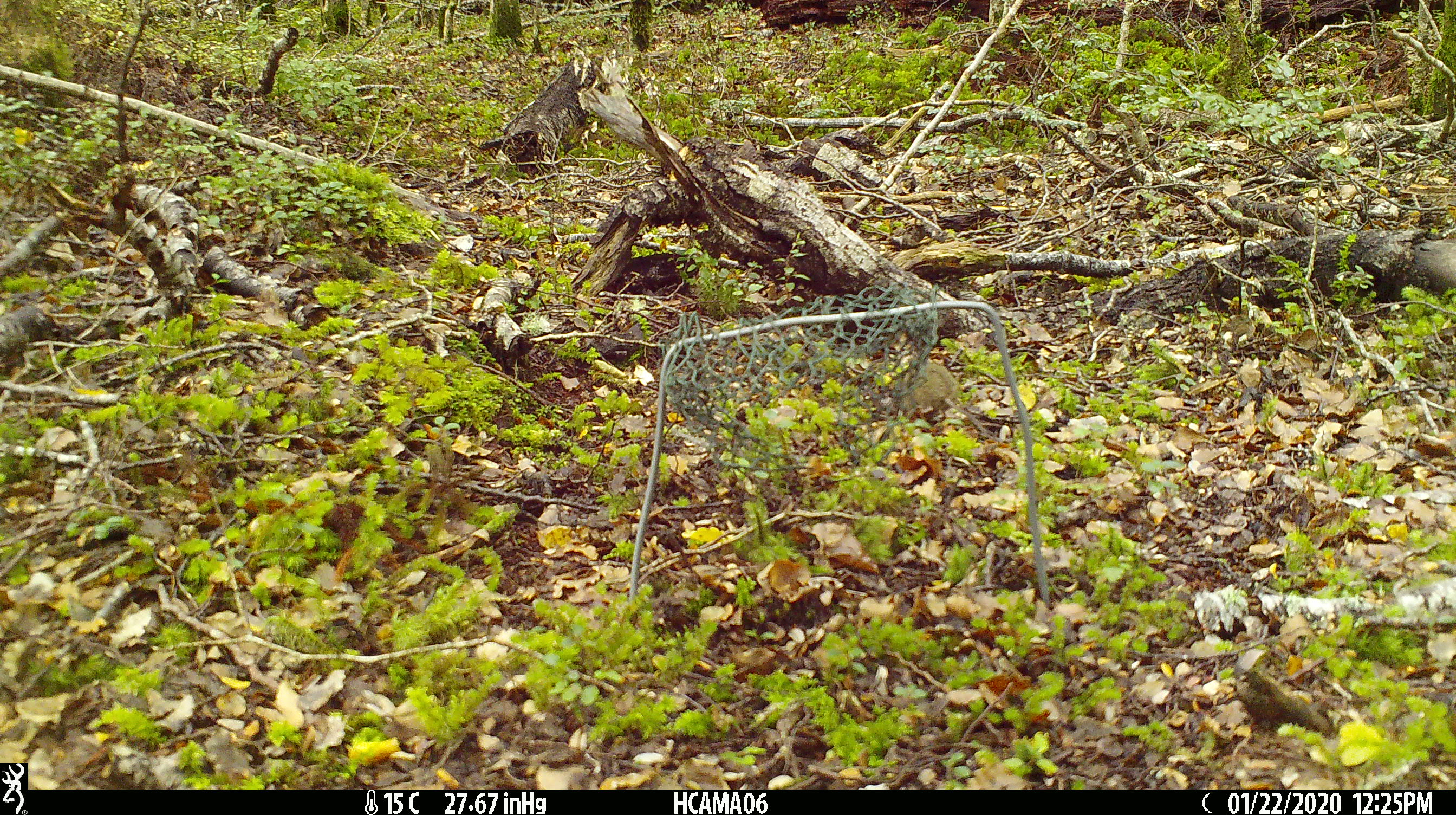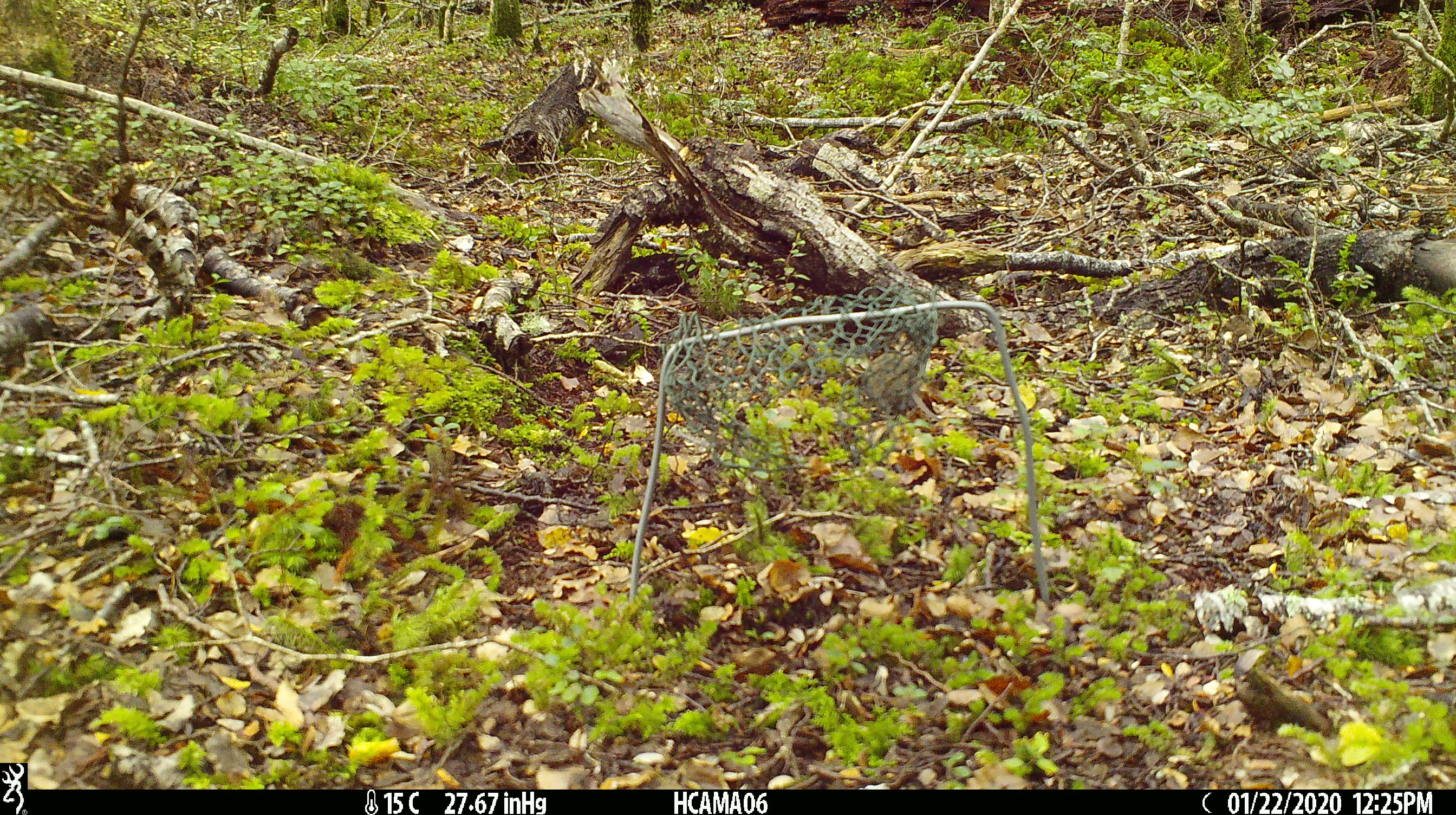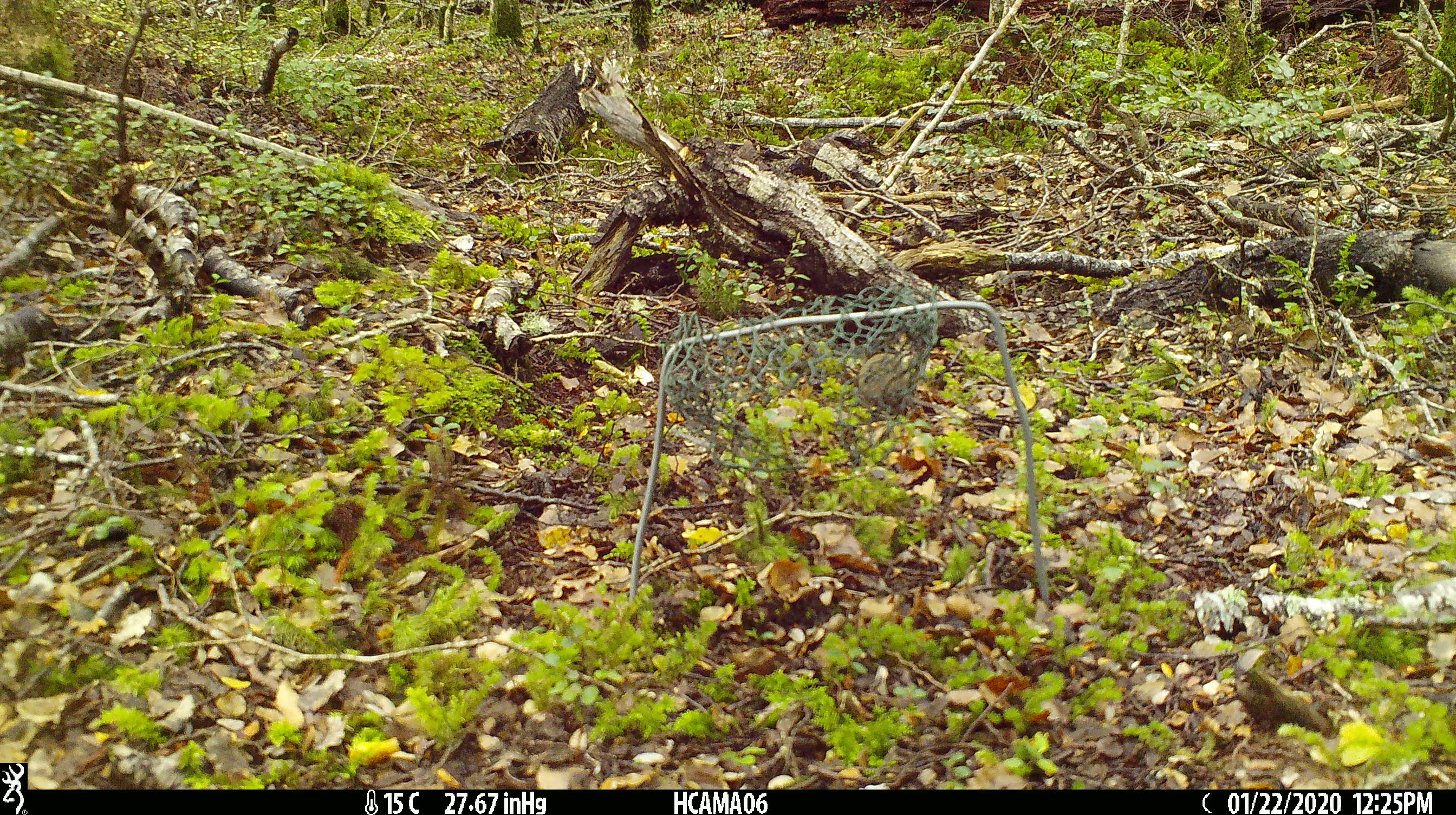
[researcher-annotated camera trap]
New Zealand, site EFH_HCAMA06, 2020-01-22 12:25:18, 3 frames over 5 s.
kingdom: Animalia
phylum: Chordata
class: Mammalia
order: Rodentia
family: Muridae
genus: Mus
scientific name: Mus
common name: mouse